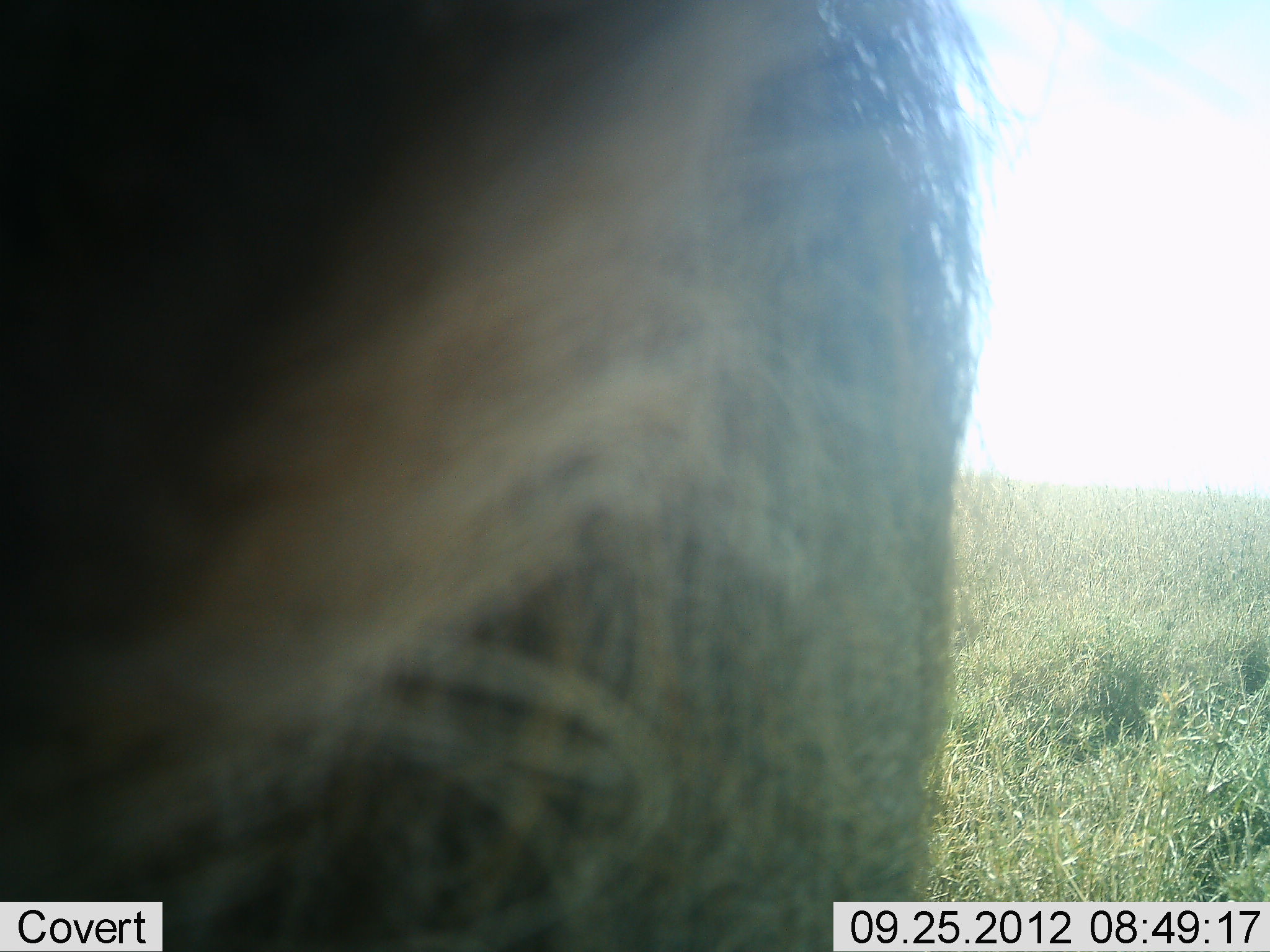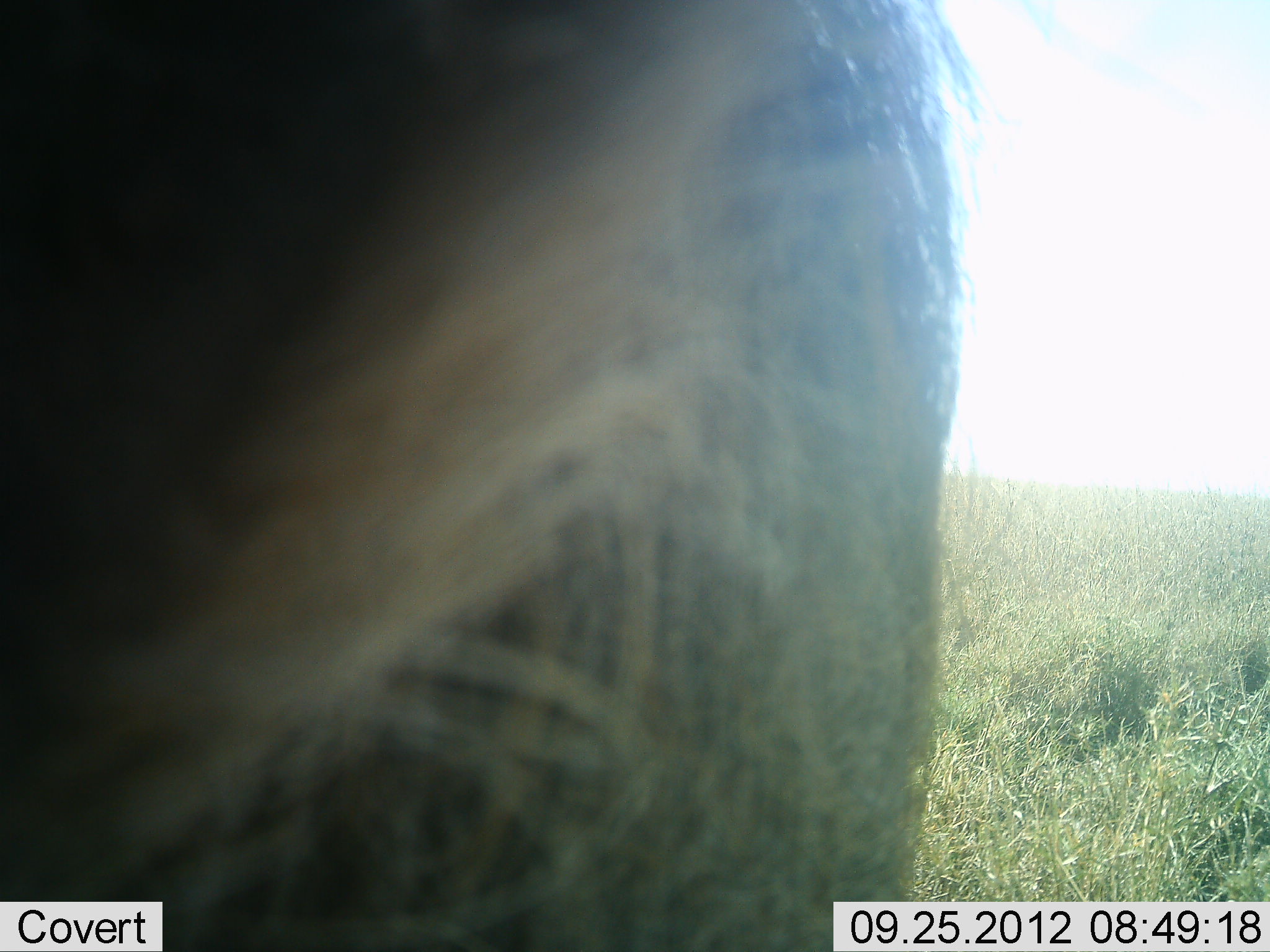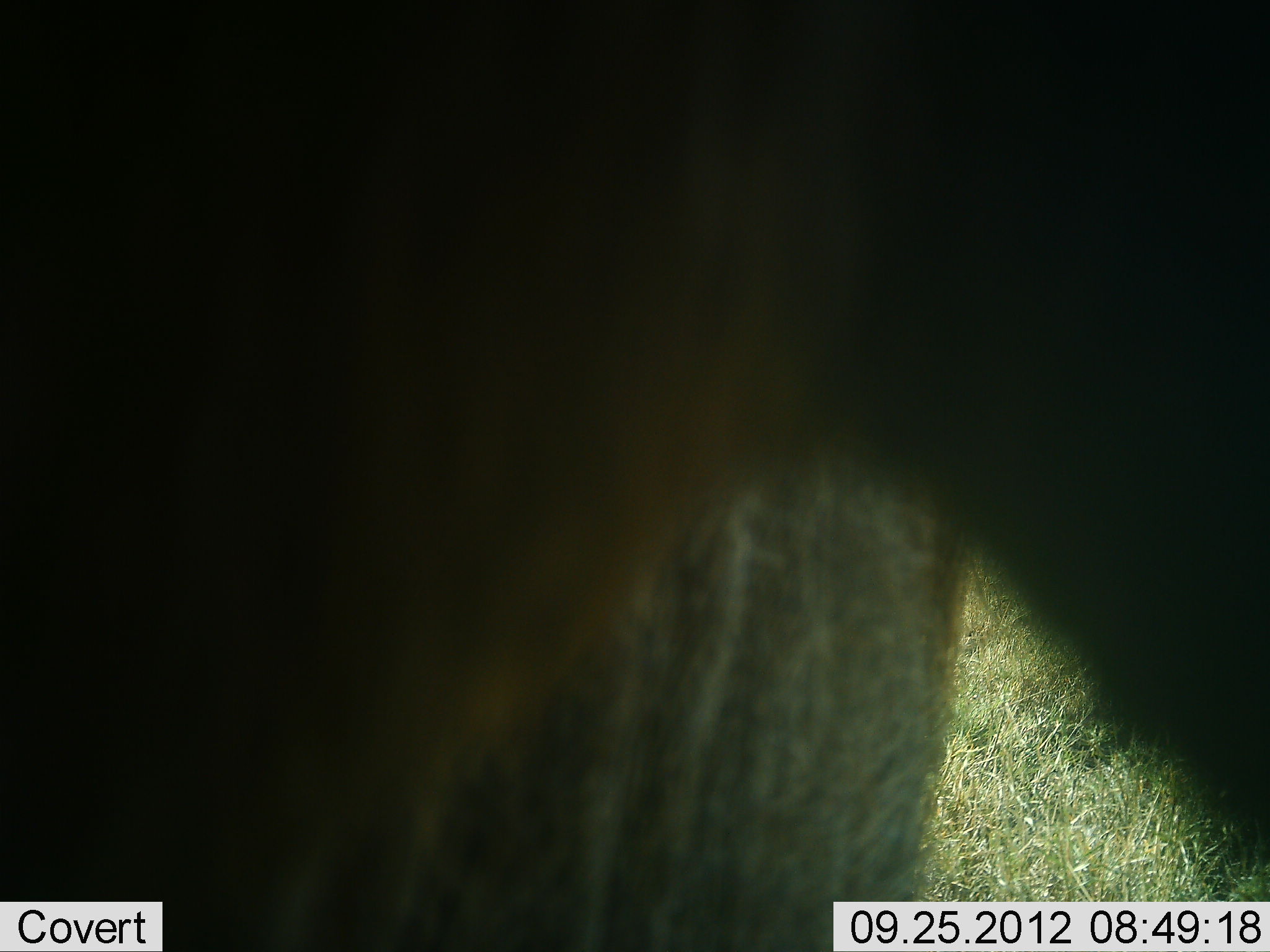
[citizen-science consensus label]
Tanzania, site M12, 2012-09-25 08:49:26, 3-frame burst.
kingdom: Animalia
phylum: Chordata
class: Mammalia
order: Artiodactyla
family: Bovidae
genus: Connochaetes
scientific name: Connochaetes taurinus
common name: blue wildebeest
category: wildebeest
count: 1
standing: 100%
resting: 0%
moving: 20%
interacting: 0%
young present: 0%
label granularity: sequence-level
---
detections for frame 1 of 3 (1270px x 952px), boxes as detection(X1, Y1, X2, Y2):
animal: detection(0, 0, 1008, 951)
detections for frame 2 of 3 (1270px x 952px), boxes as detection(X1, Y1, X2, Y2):
animal: detection(0, 0, 977, 951)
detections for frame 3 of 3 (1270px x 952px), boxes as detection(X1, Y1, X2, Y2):
animal: detection(1, 1, 1270, 952)